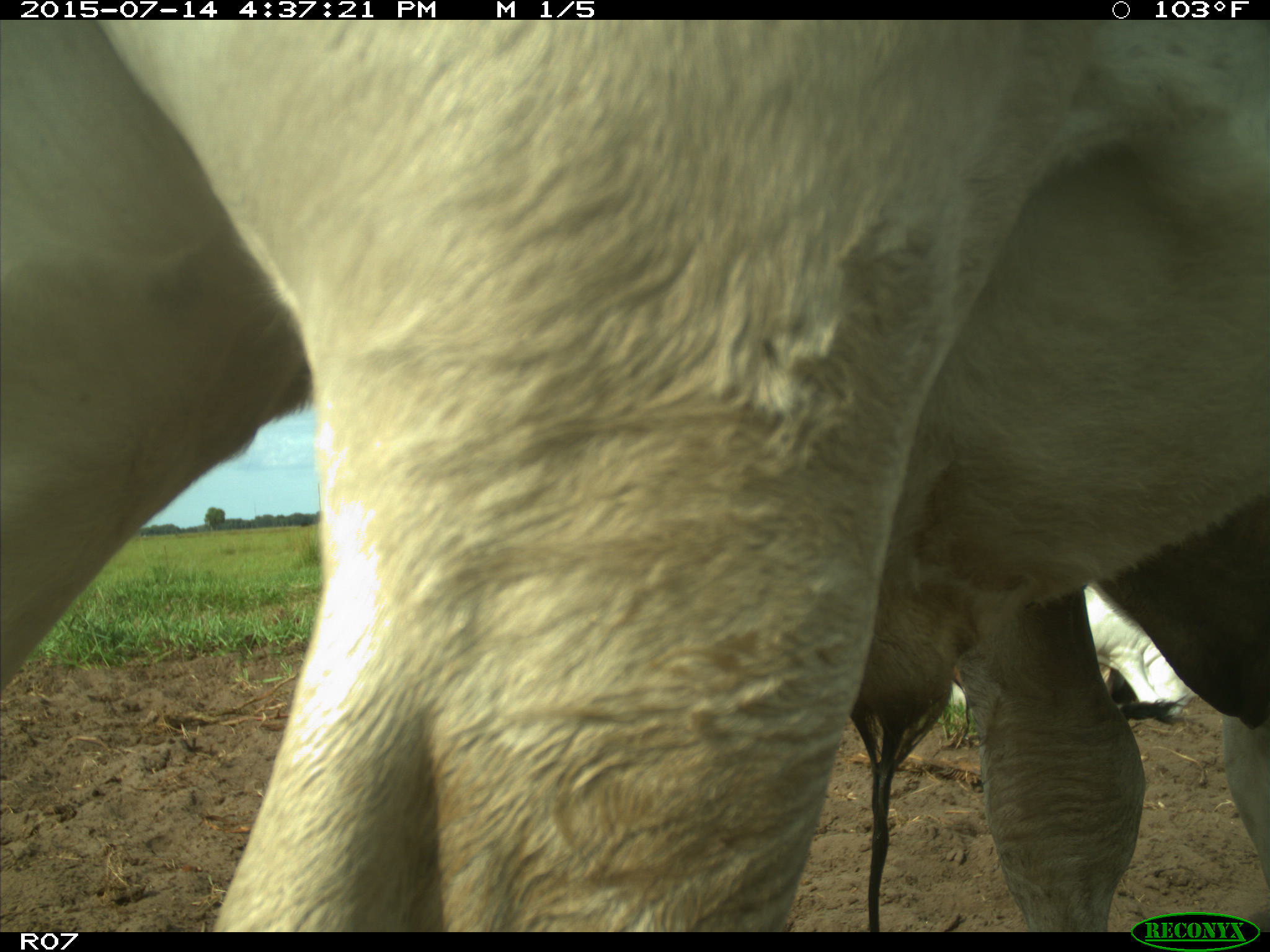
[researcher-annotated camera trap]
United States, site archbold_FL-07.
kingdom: Animalia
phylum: Chordata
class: Mammalia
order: Artiodactyla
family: Bovidae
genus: Bos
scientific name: Bos taurus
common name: domestic cow